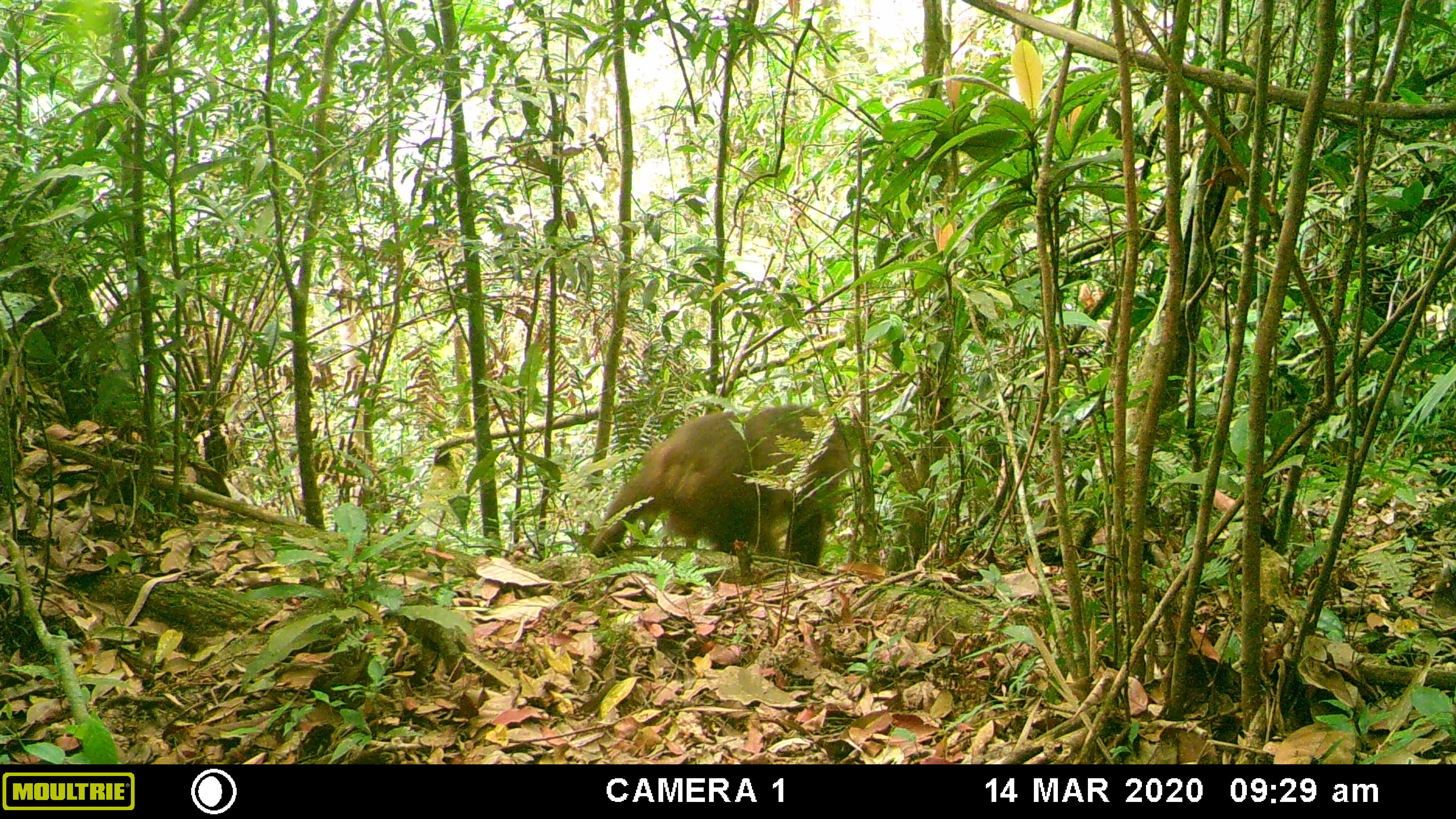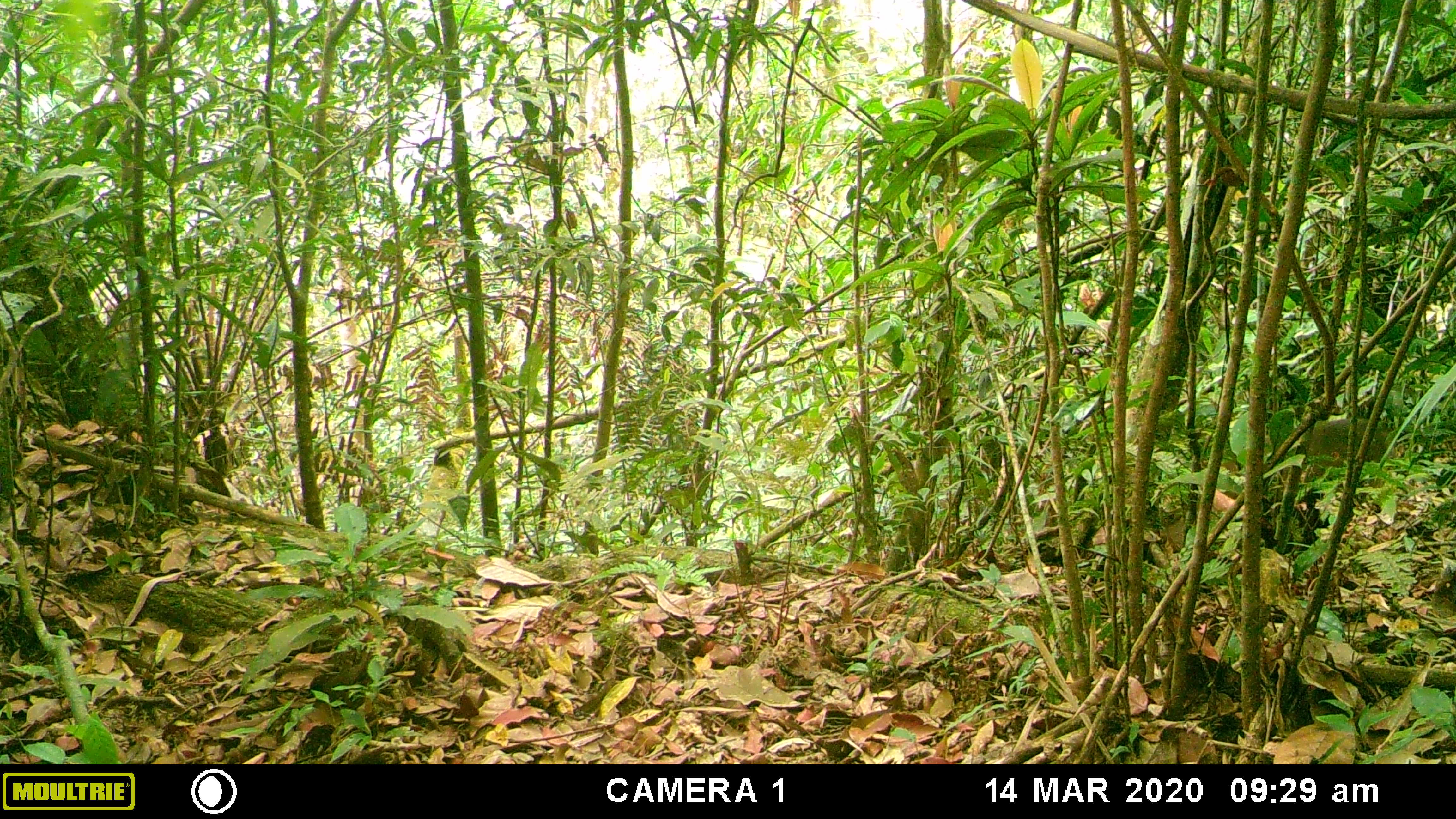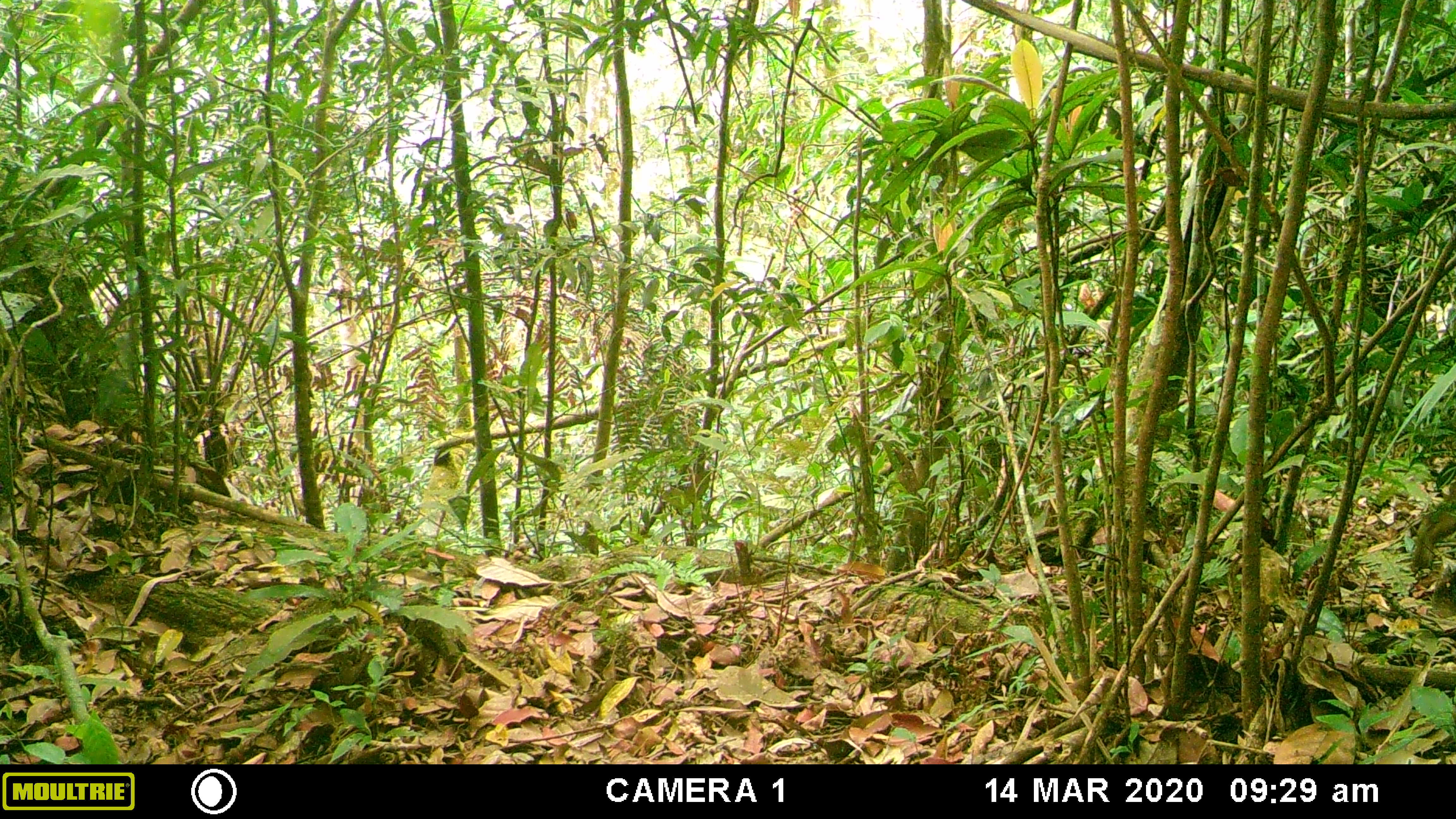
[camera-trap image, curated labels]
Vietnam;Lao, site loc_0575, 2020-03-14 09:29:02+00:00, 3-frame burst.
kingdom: Animalia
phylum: Chordata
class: Mammalia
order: Primates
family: Cercopithecidae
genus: Macaca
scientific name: Macaca arctoides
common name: stump-tailed macaque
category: stump tailed macaque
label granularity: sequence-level